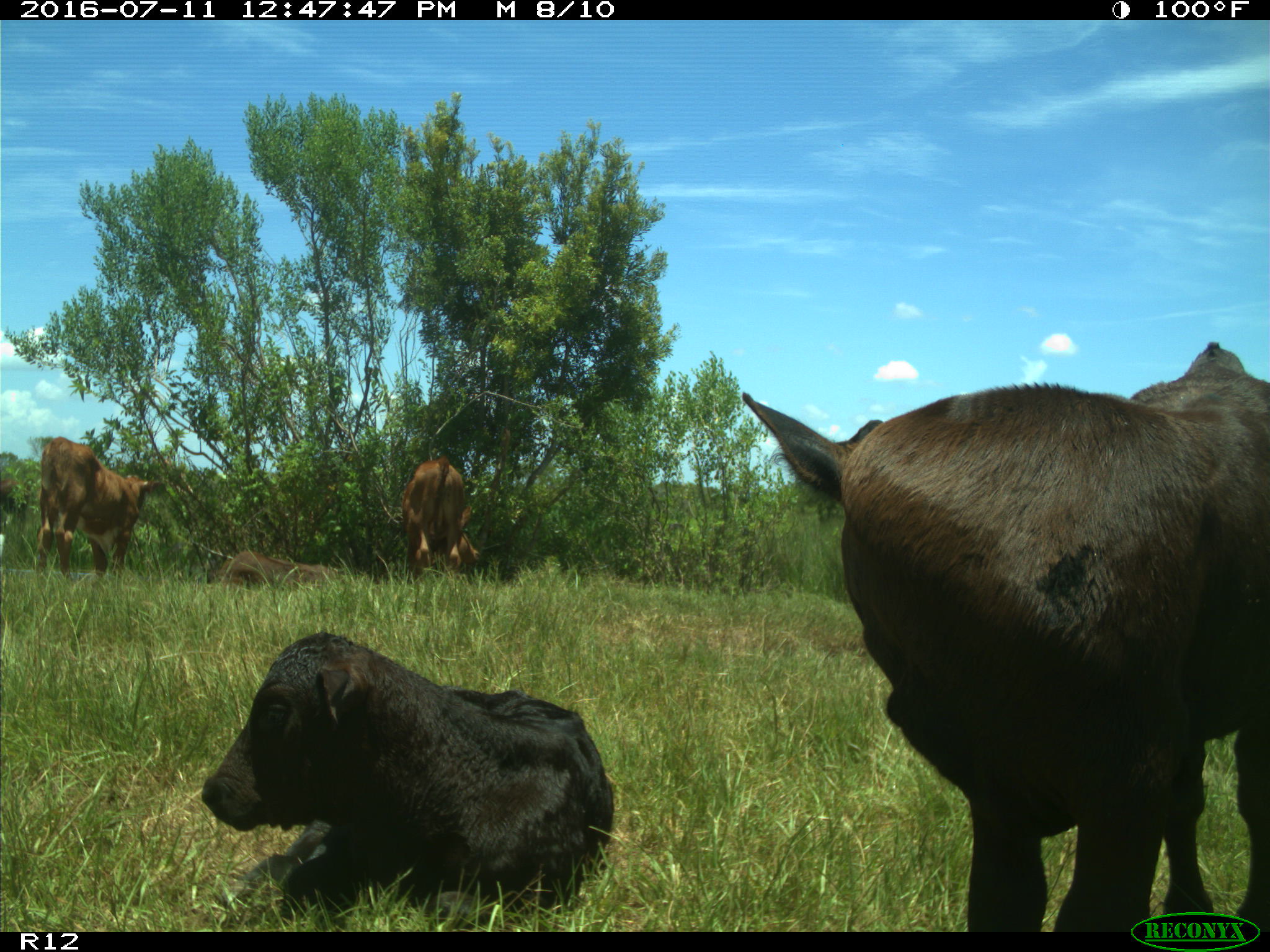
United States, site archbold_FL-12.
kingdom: Animalia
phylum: Chordata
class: Mammalia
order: Artiodactyla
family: Bovidae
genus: Bos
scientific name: Bos taurus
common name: domestic cow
Bos taurus (domestic cow).